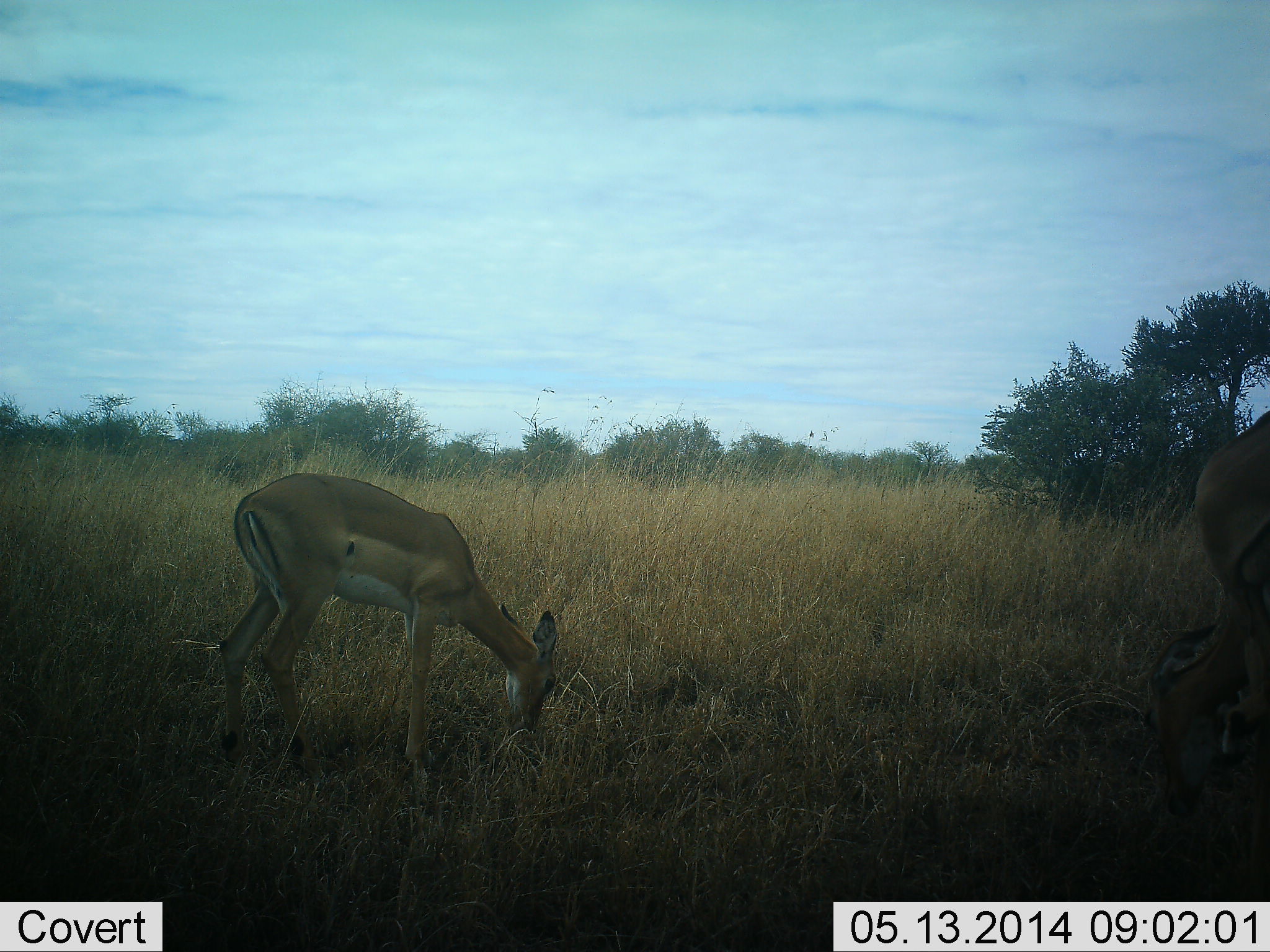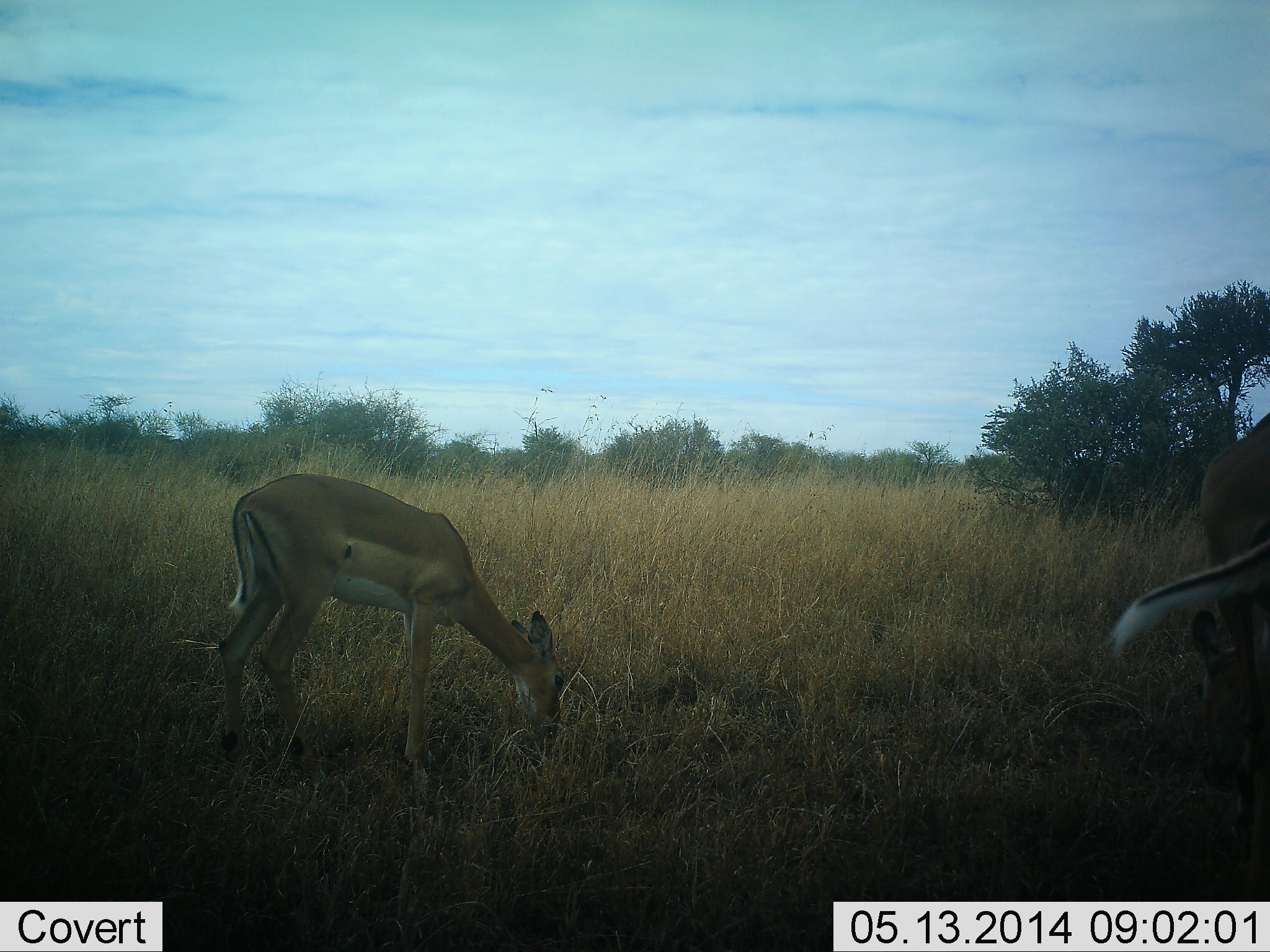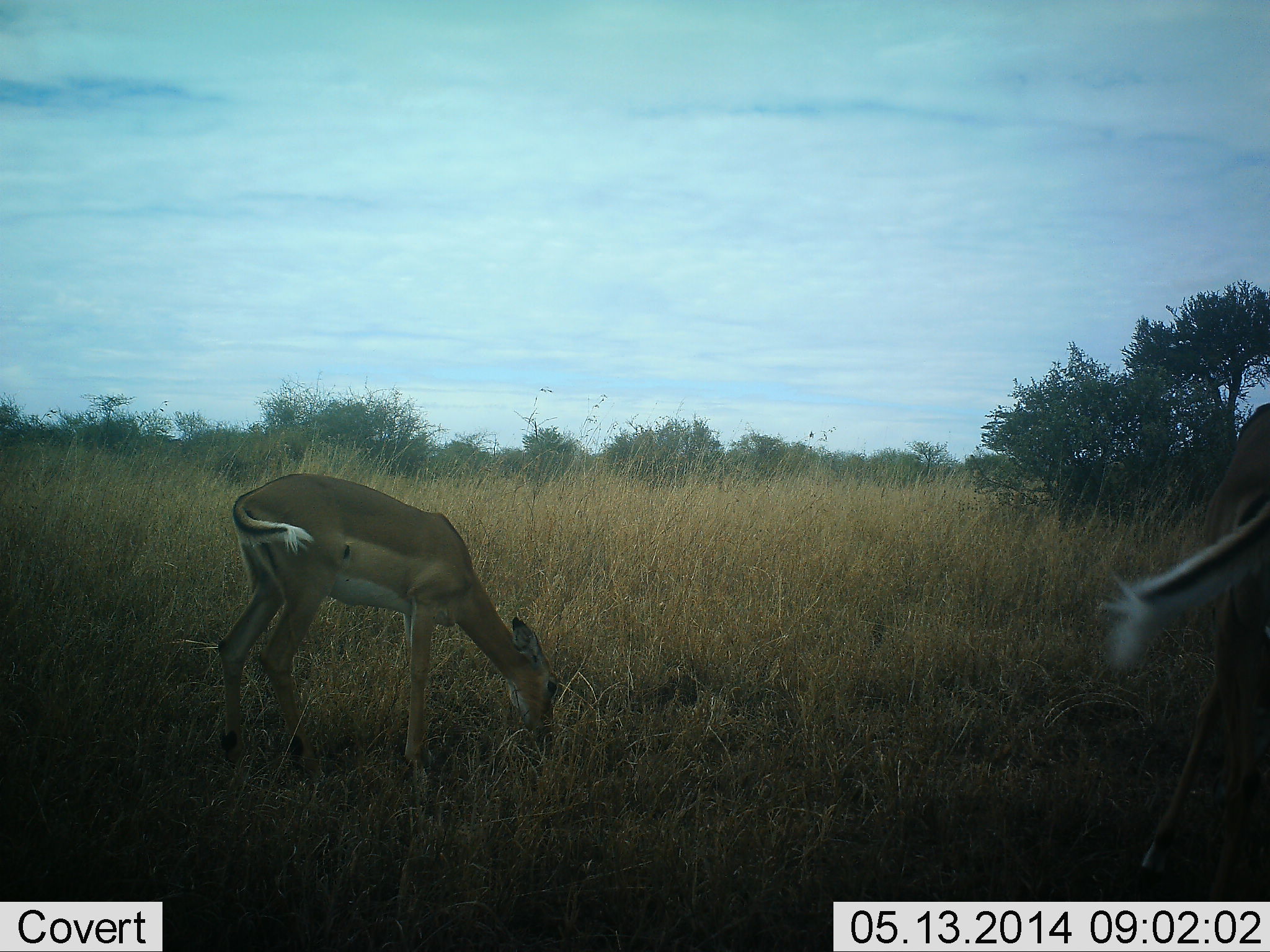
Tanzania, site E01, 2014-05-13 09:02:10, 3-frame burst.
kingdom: Animalia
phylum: Chordata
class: Mammalia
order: Artiodactyla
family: Bovidae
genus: Aepyceros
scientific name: Aepyceros melampus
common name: impala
Impala (Aepyceros melampus), count 2. Behavior (volunteer vote fractions): standing 40%, resting 0%, moving 0%, interacting 0%. Young present (vote fraction): 0%. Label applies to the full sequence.